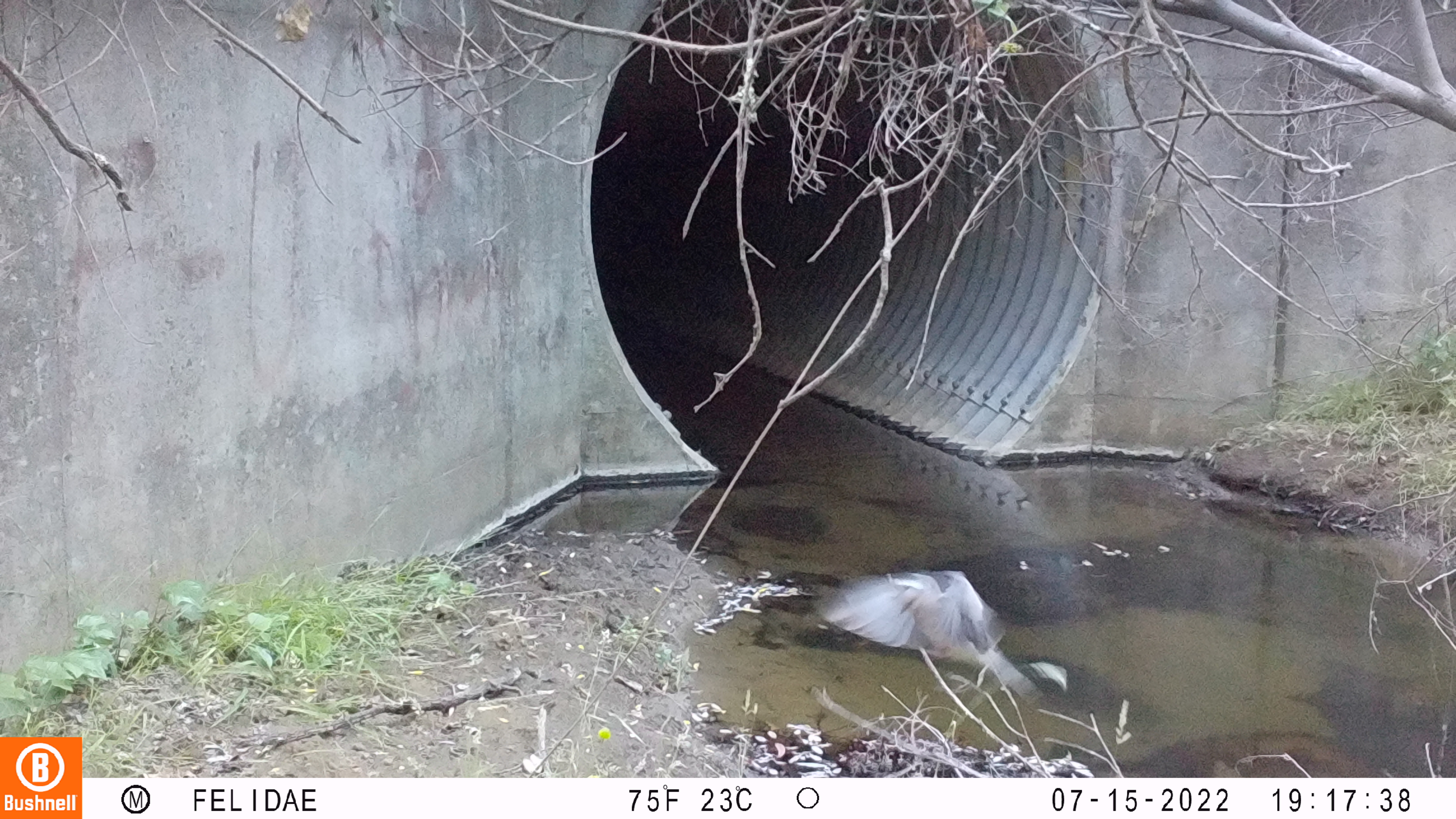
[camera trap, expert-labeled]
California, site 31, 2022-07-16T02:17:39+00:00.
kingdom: Animalia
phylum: Chordata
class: Aves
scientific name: Aves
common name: bird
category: unknown bird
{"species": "unknown bird (bird) (Aves)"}